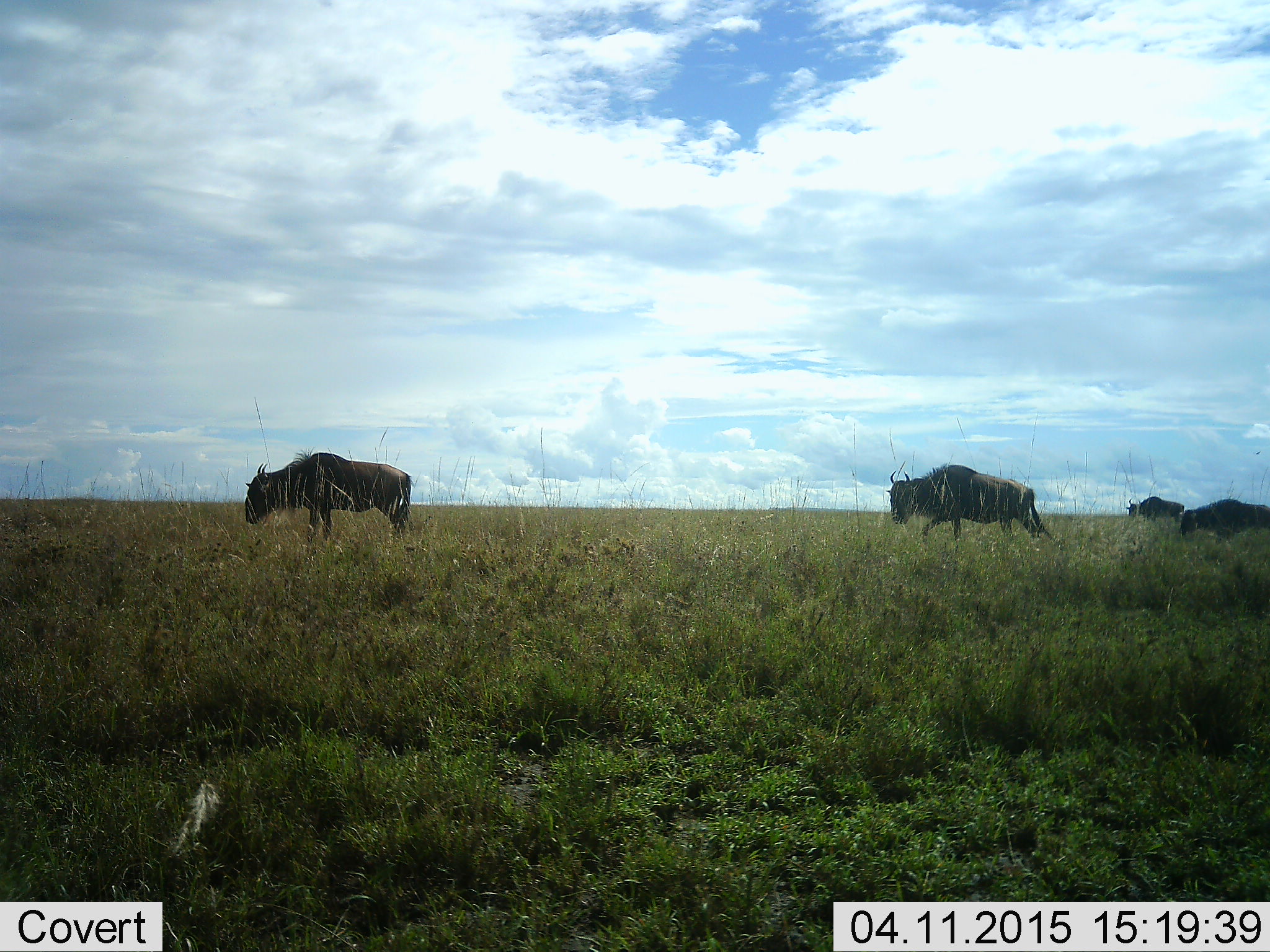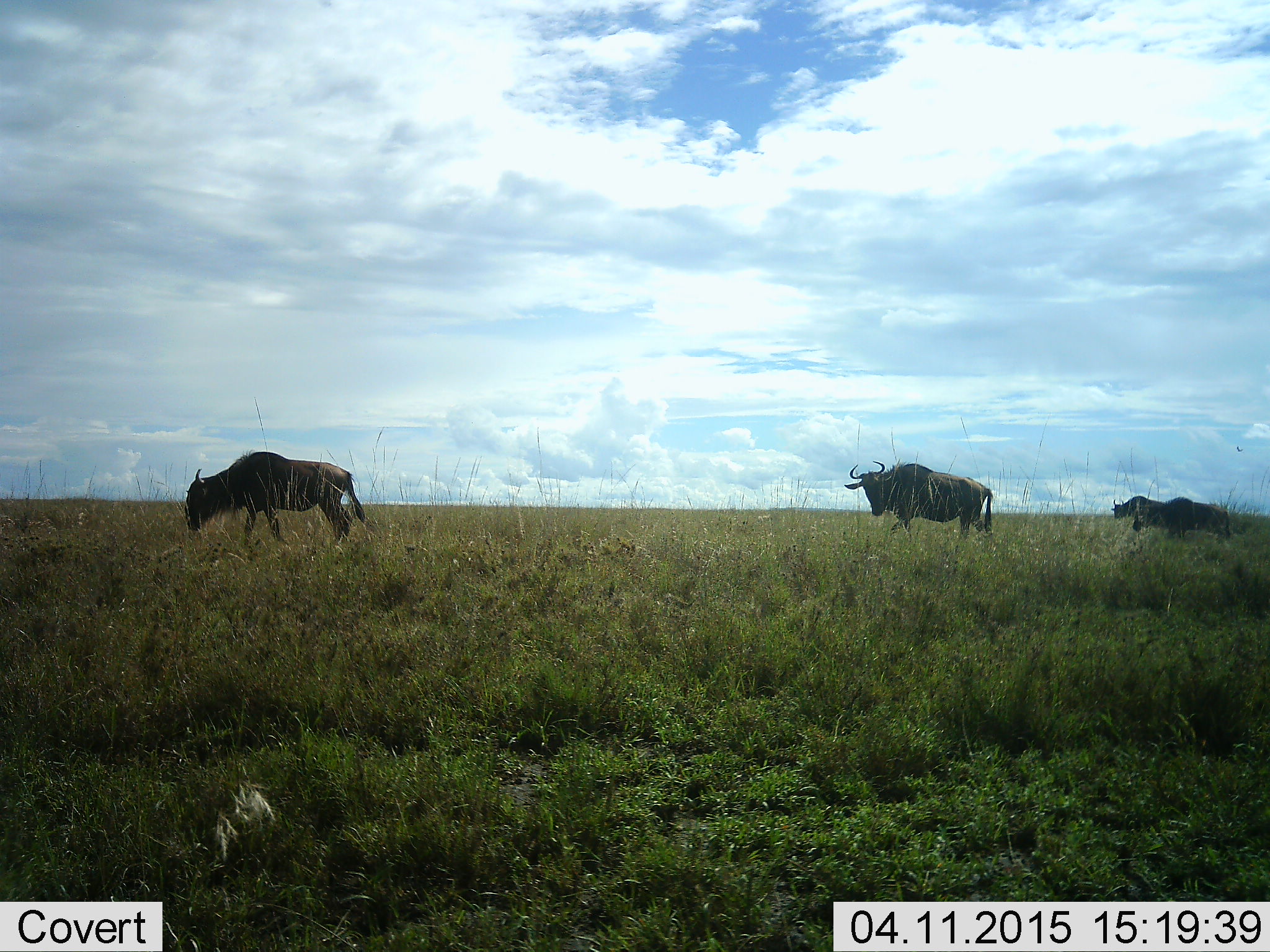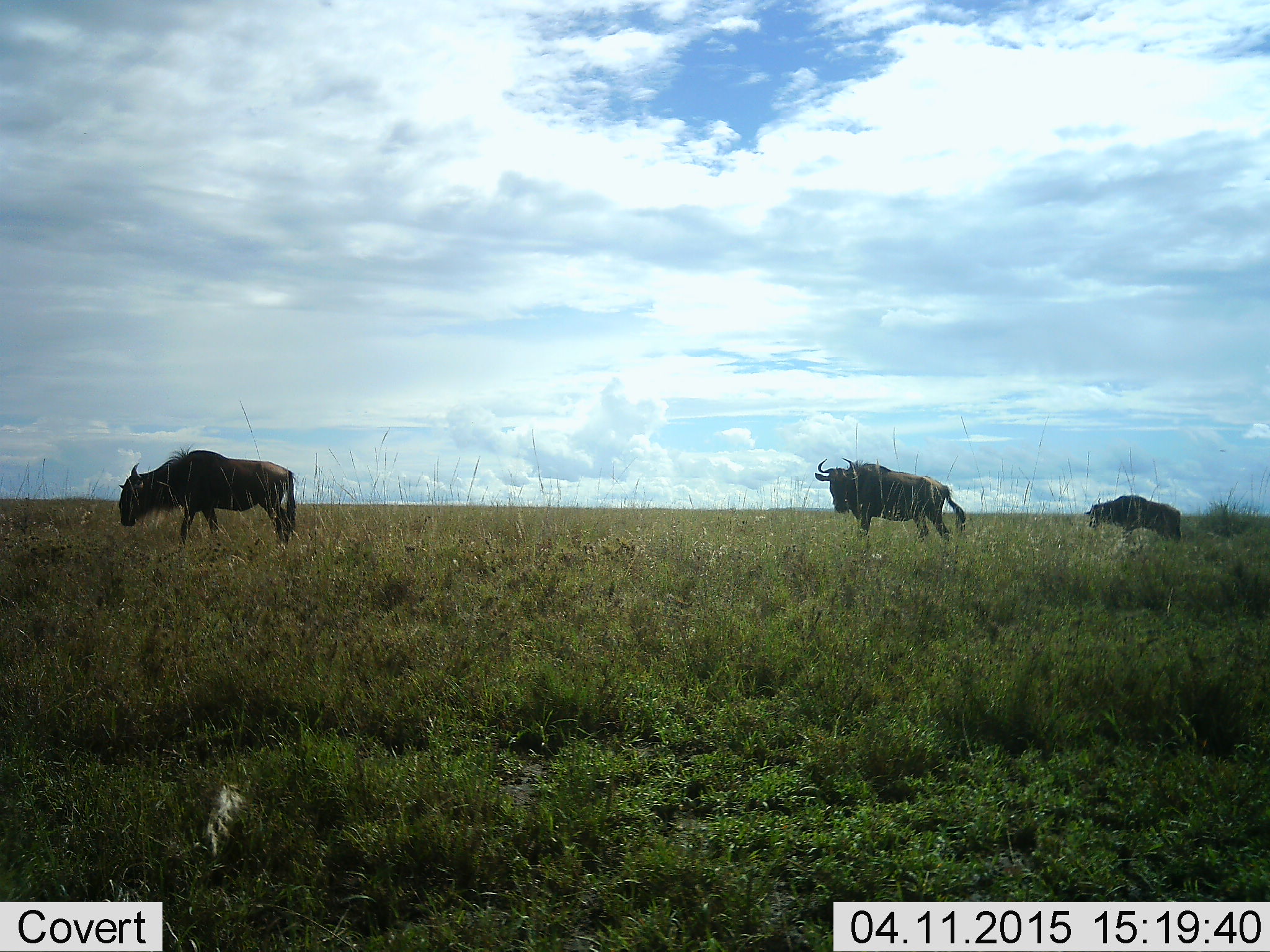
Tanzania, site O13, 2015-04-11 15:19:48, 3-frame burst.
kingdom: Animalia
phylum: Chordata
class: Mammalia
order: Artiodactyla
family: Bovidae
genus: Connochaetes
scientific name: Connochaetes taurinus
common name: blue wildebeest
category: wildebeest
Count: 4.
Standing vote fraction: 9%.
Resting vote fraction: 0%.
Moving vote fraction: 100%.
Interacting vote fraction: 0%.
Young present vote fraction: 9%.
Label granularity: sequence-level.